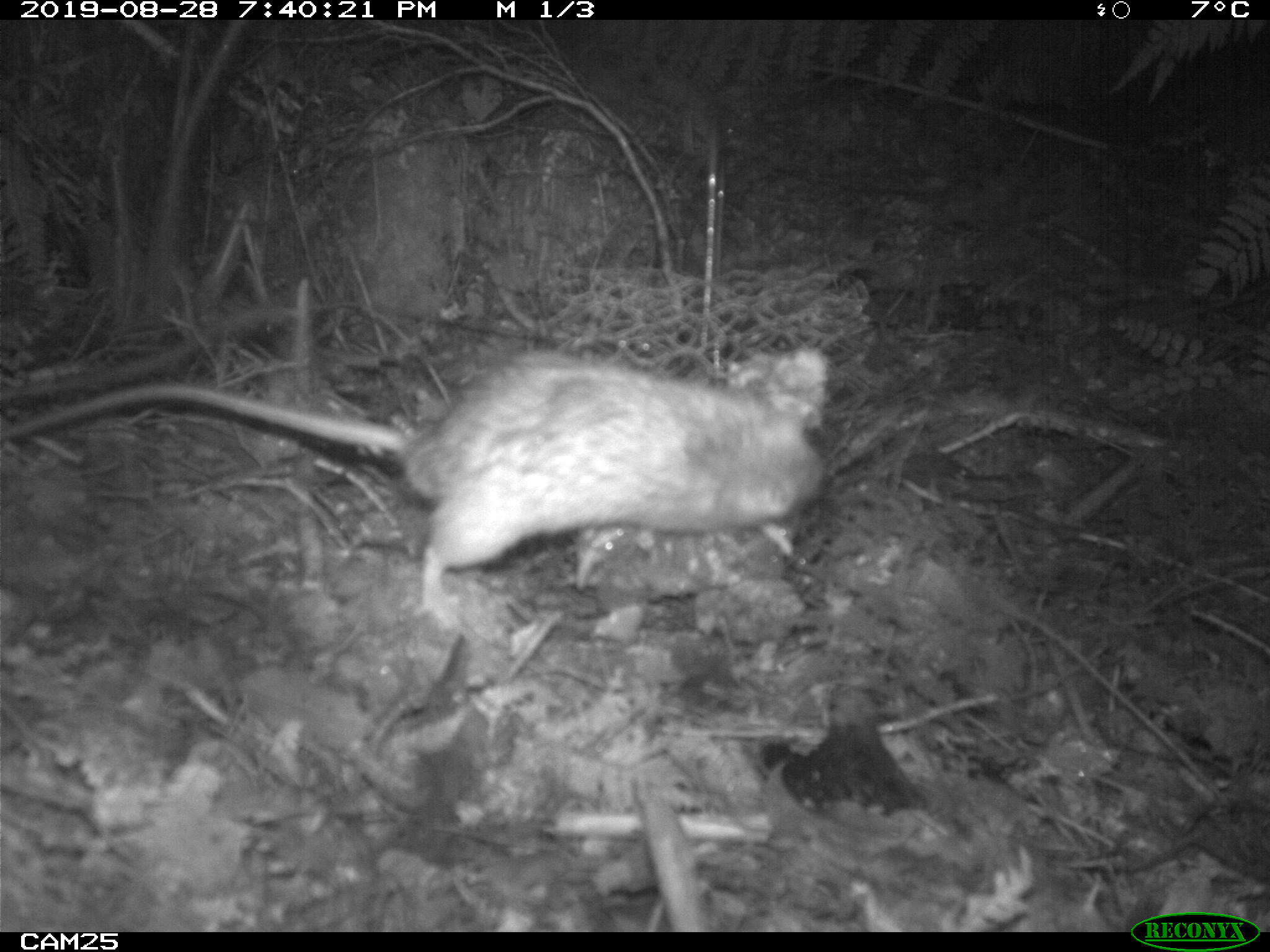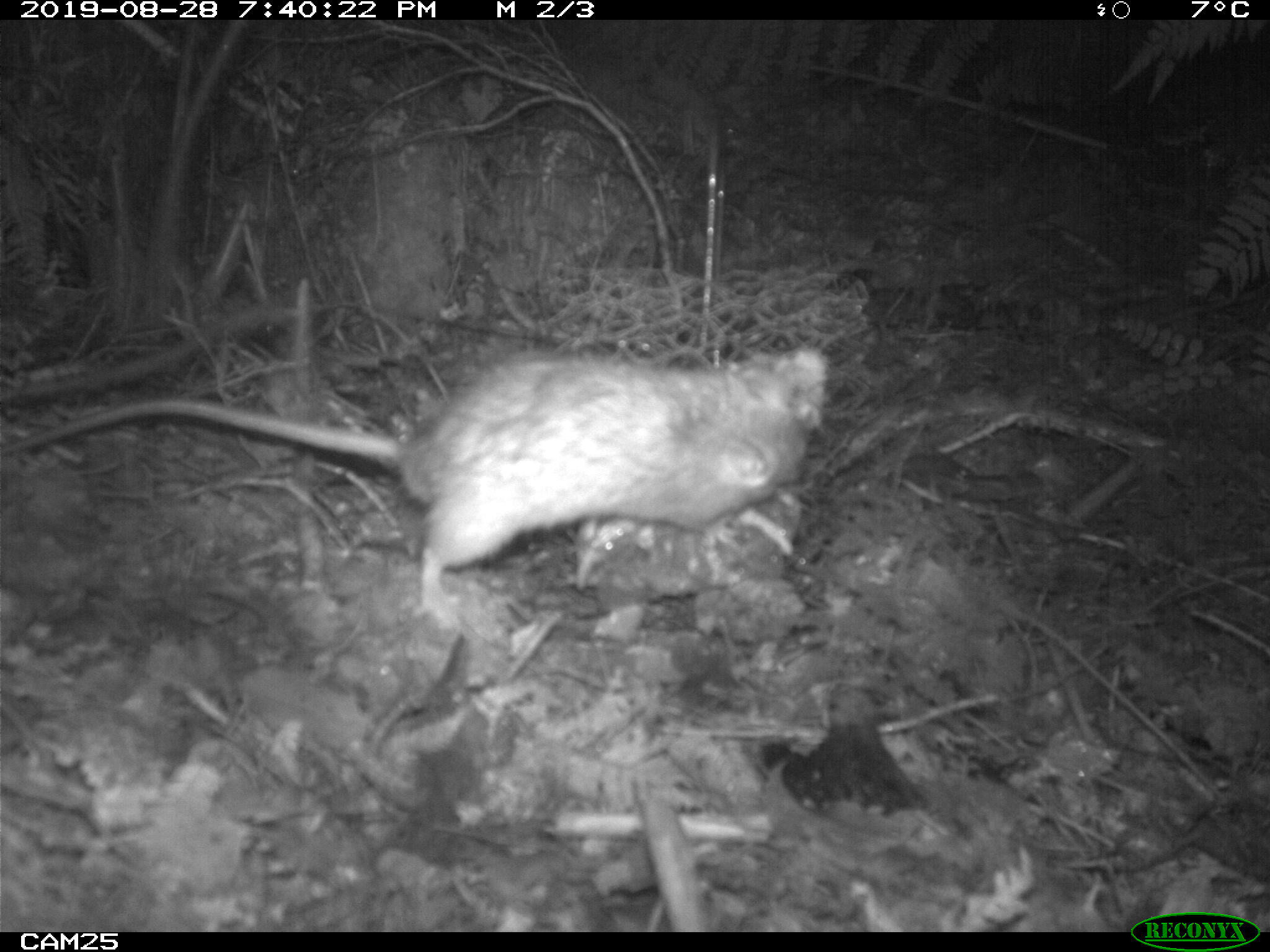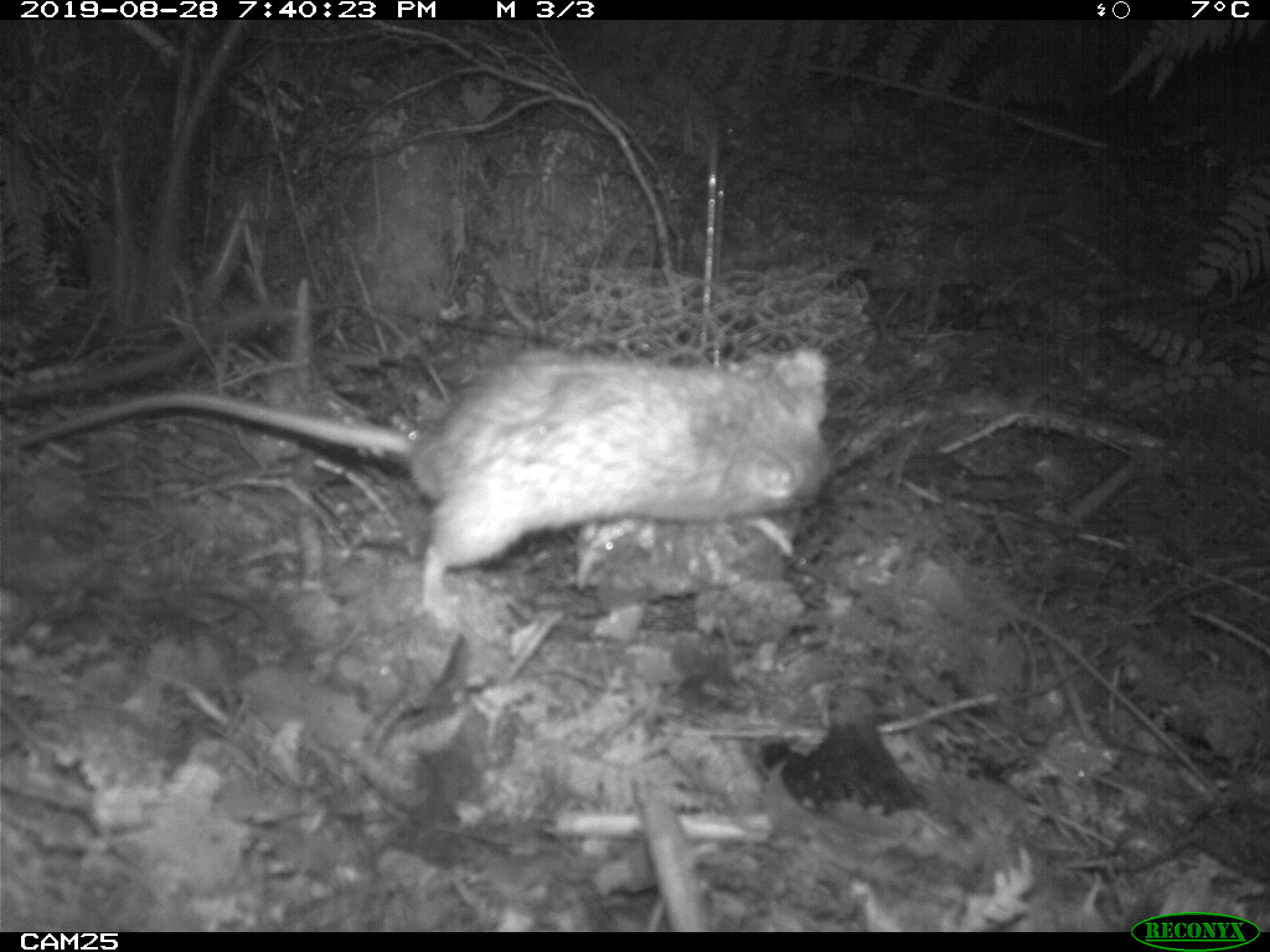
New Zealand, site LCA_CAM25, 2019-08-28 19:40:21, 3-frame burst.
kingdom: Animalia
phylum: Chordata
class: Mammalia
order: Rodentia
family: Muridae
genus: Rattus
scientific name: Rattus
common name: rat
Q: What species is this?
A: Rat (Rattus).